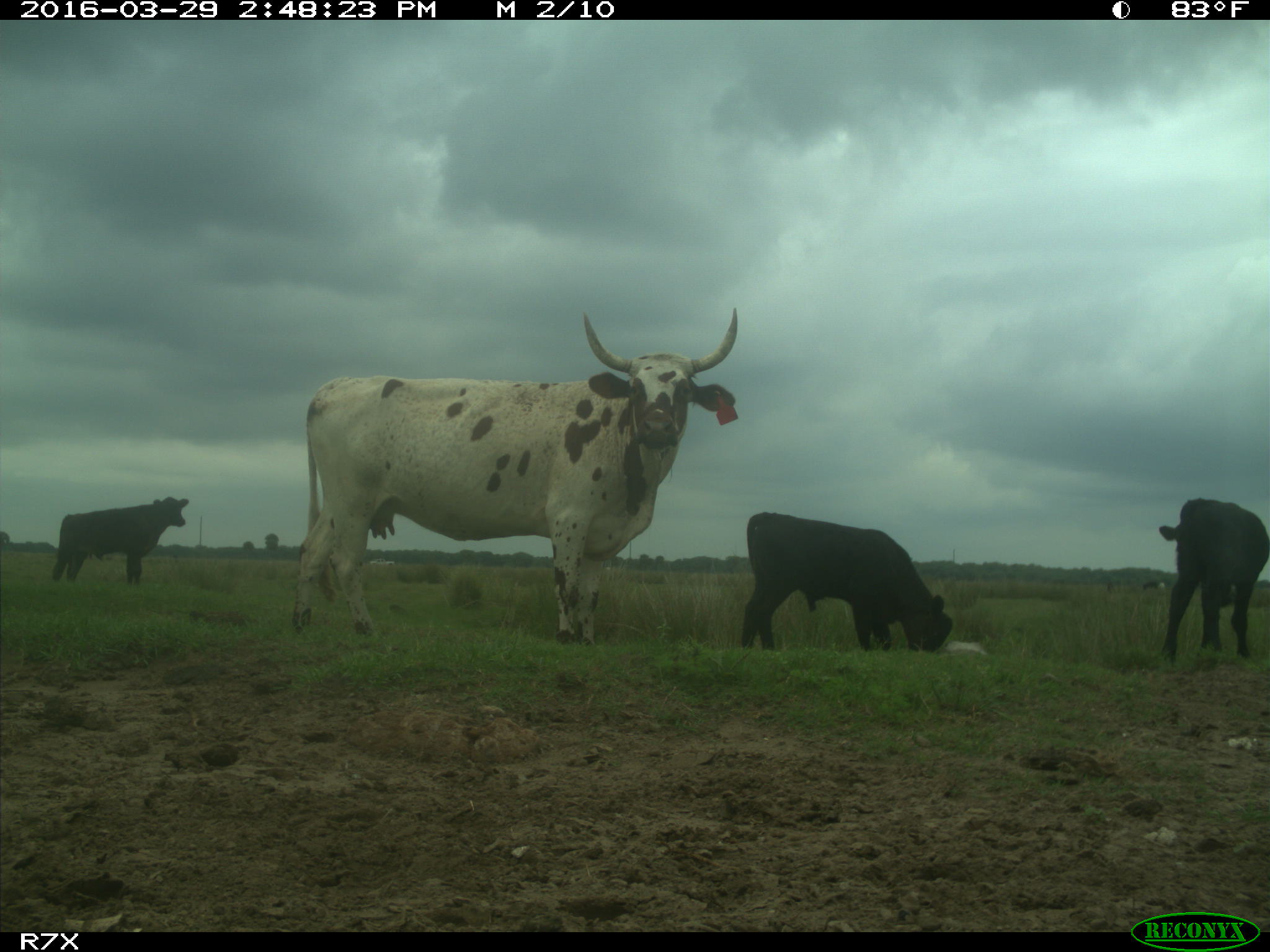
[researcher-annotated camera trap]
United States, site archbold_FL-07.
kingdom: Animalia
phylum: Chordata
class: Mammalia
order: Artiodactyla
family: Bovidae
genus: Bos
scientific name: Bos taurus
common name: domestic cow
Bos taurus (domestic cow).